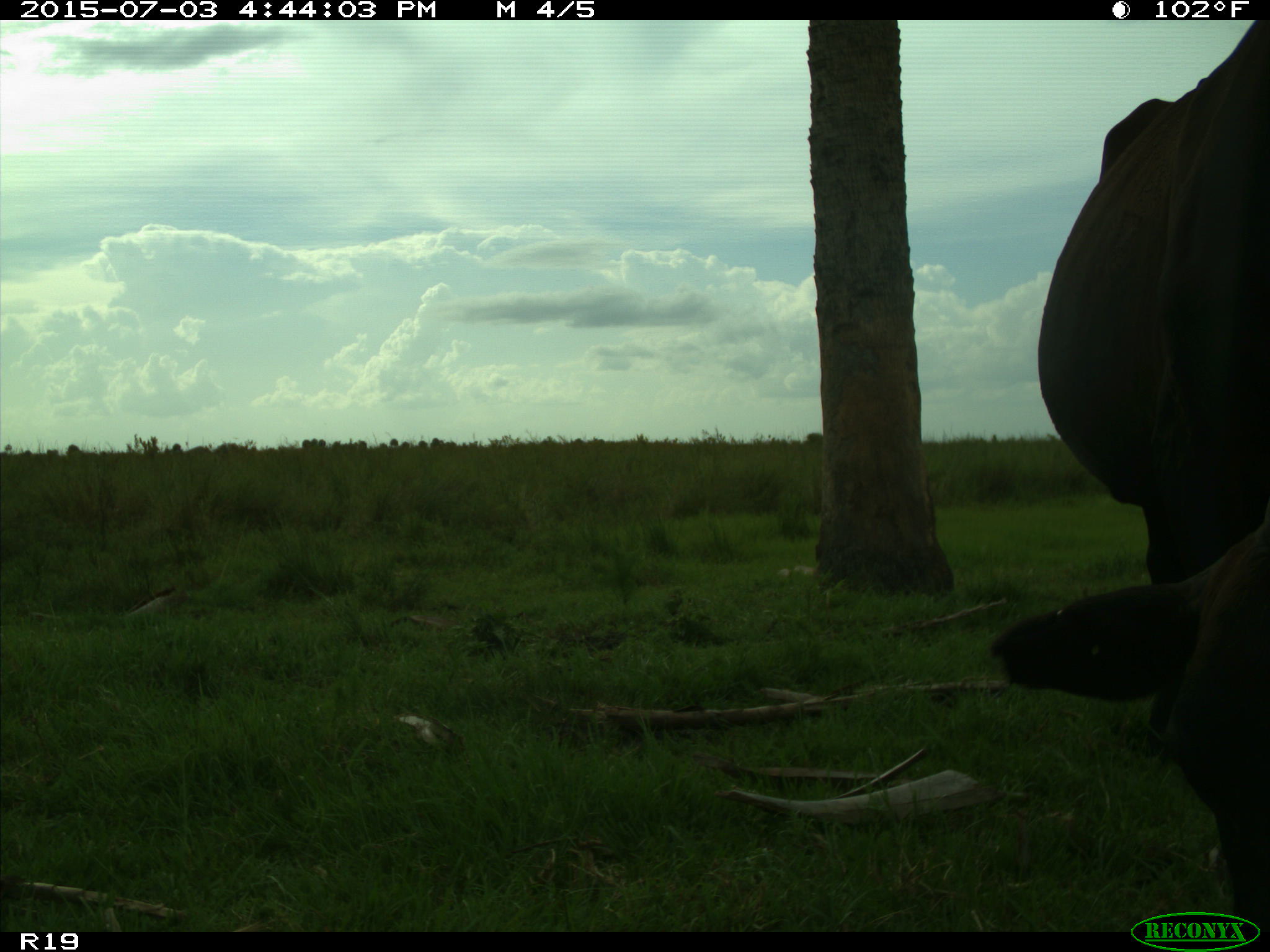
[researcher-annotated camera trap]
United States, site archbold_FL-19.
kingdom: Animalia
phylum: Chordata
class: Mammalia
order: Artiodactyla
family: Bovidae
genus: Bos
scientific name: Bos taurus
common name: domestic cow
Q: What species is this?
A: Bos taurus (domestic cow).